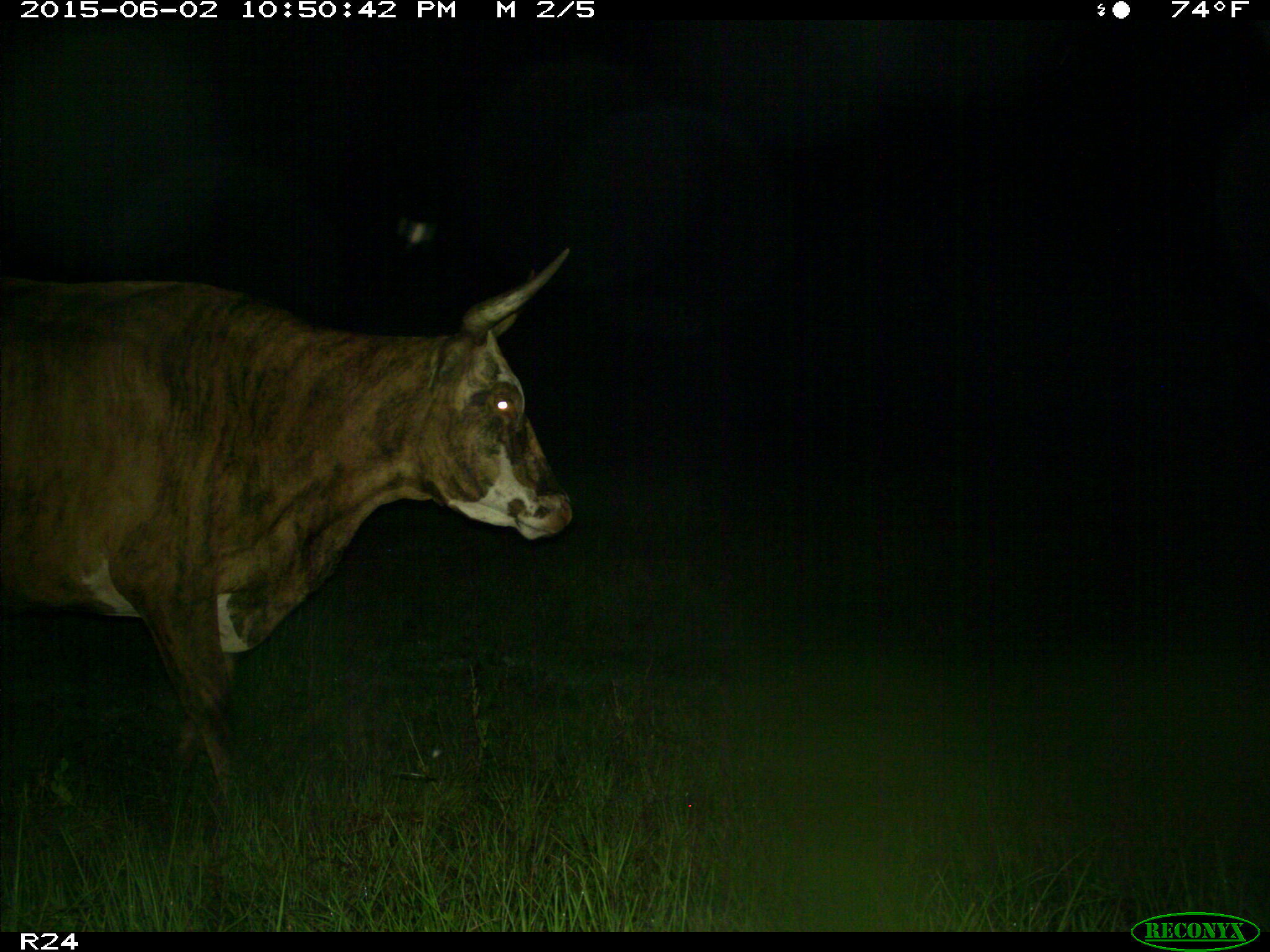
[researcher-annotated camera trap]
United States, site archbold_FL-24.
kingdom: Animalia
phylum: Chordata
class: Mammalia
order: Artiodactyla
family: Bovidae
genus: Bos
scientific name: Bos taurus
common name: domestic cow